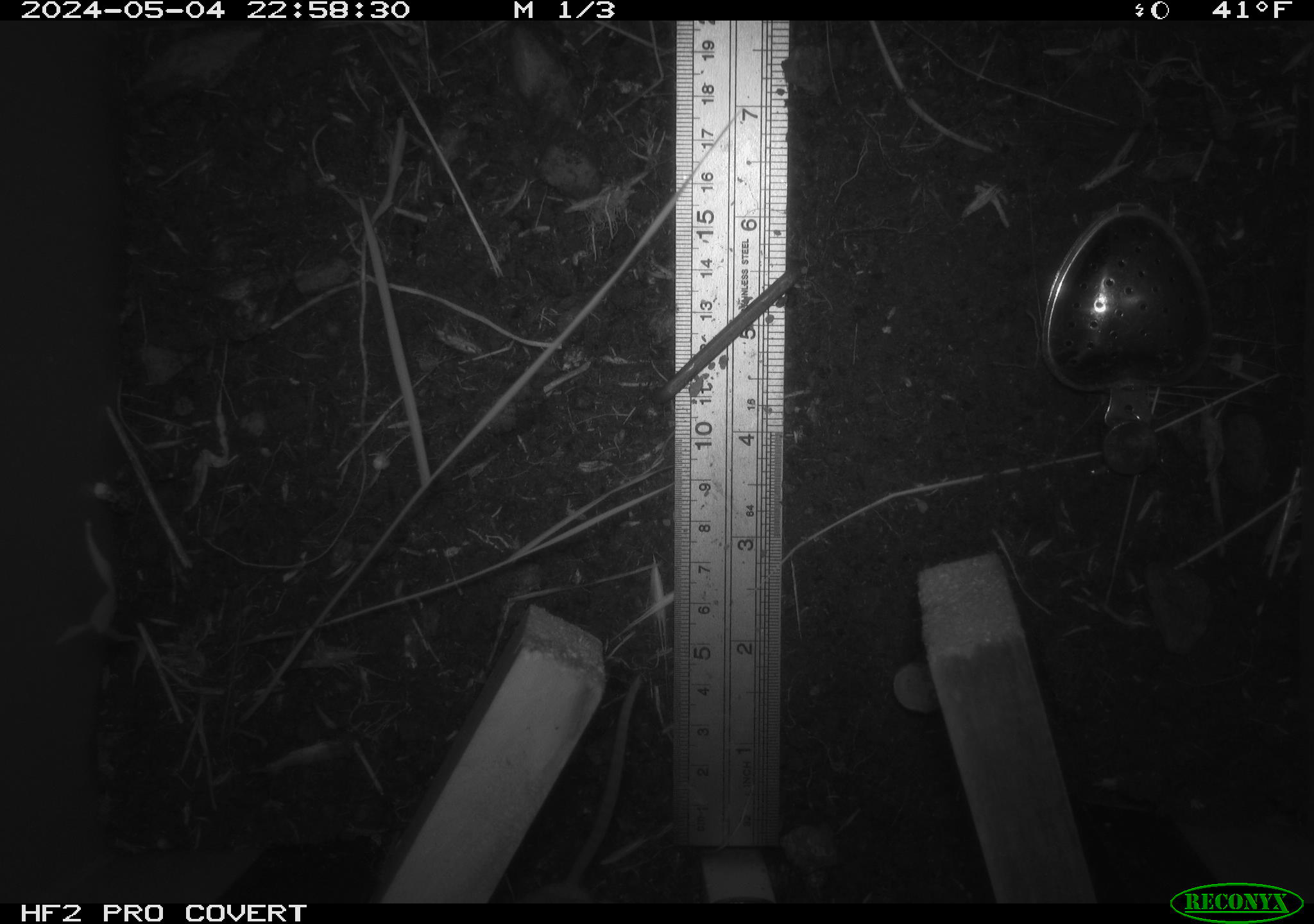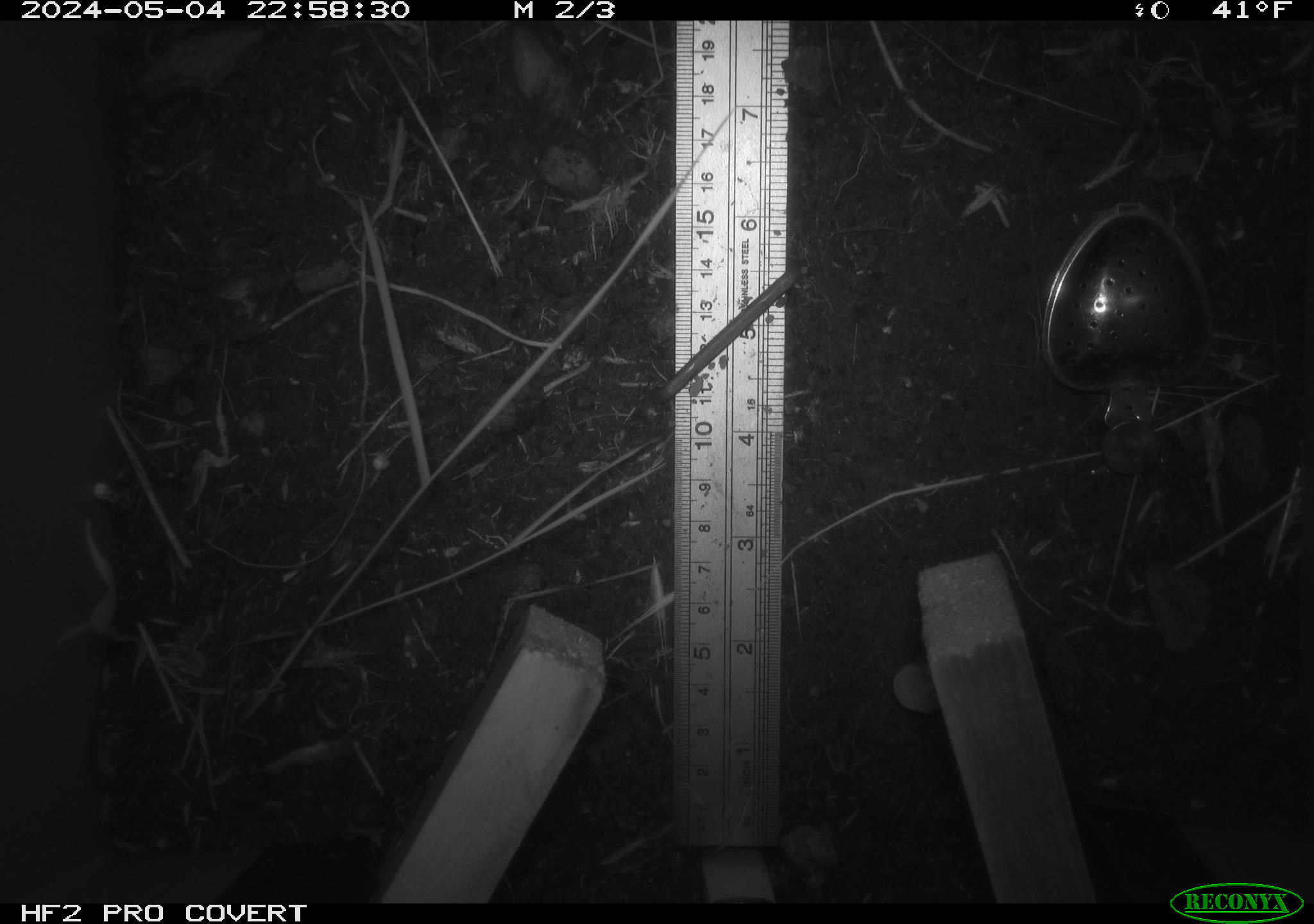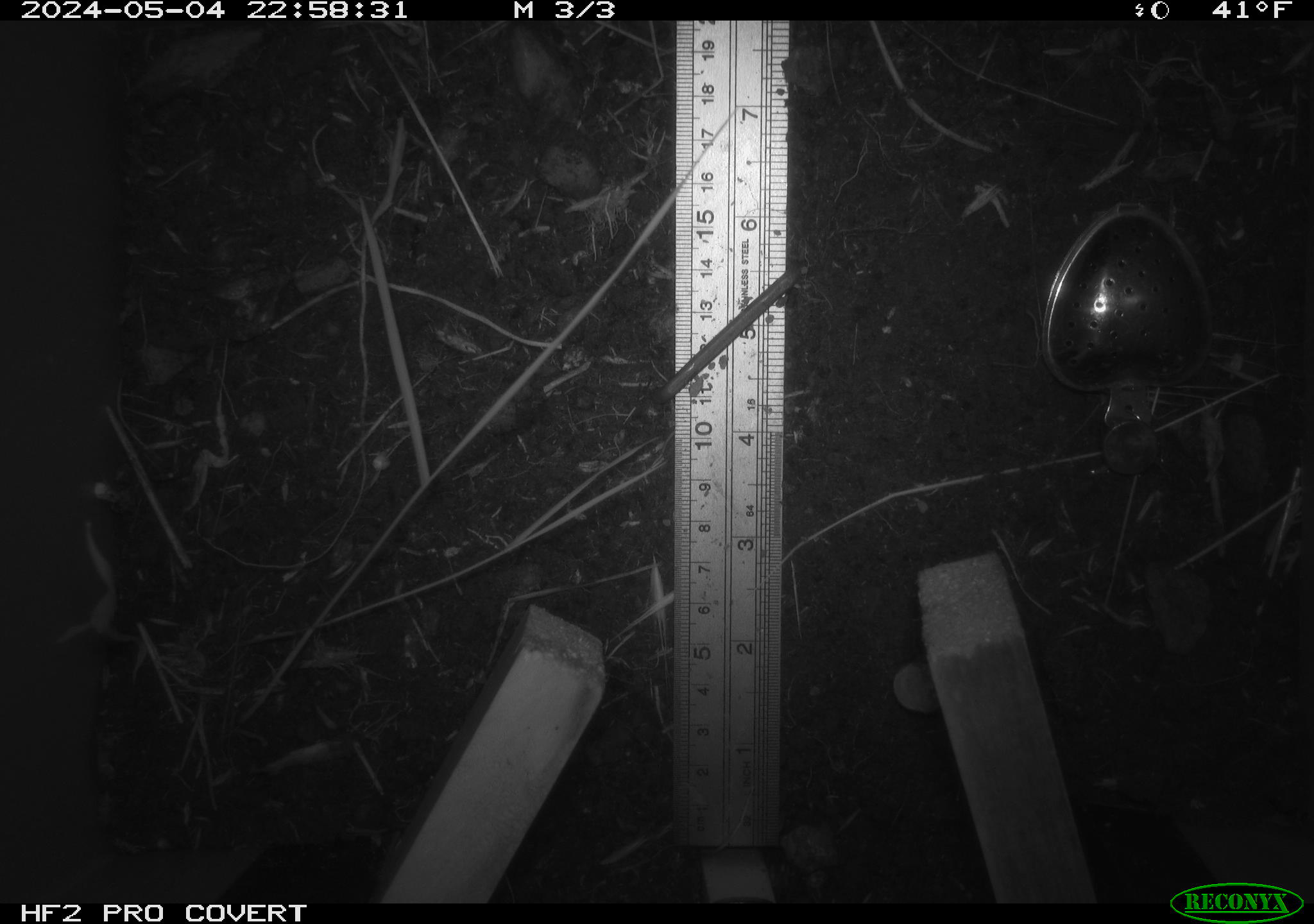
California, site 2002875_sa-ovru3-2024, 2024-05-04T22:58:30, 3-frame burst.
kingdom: Animalia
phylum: Chordata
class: Mammalia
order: Rodentia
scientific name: Rodentia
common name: rodent